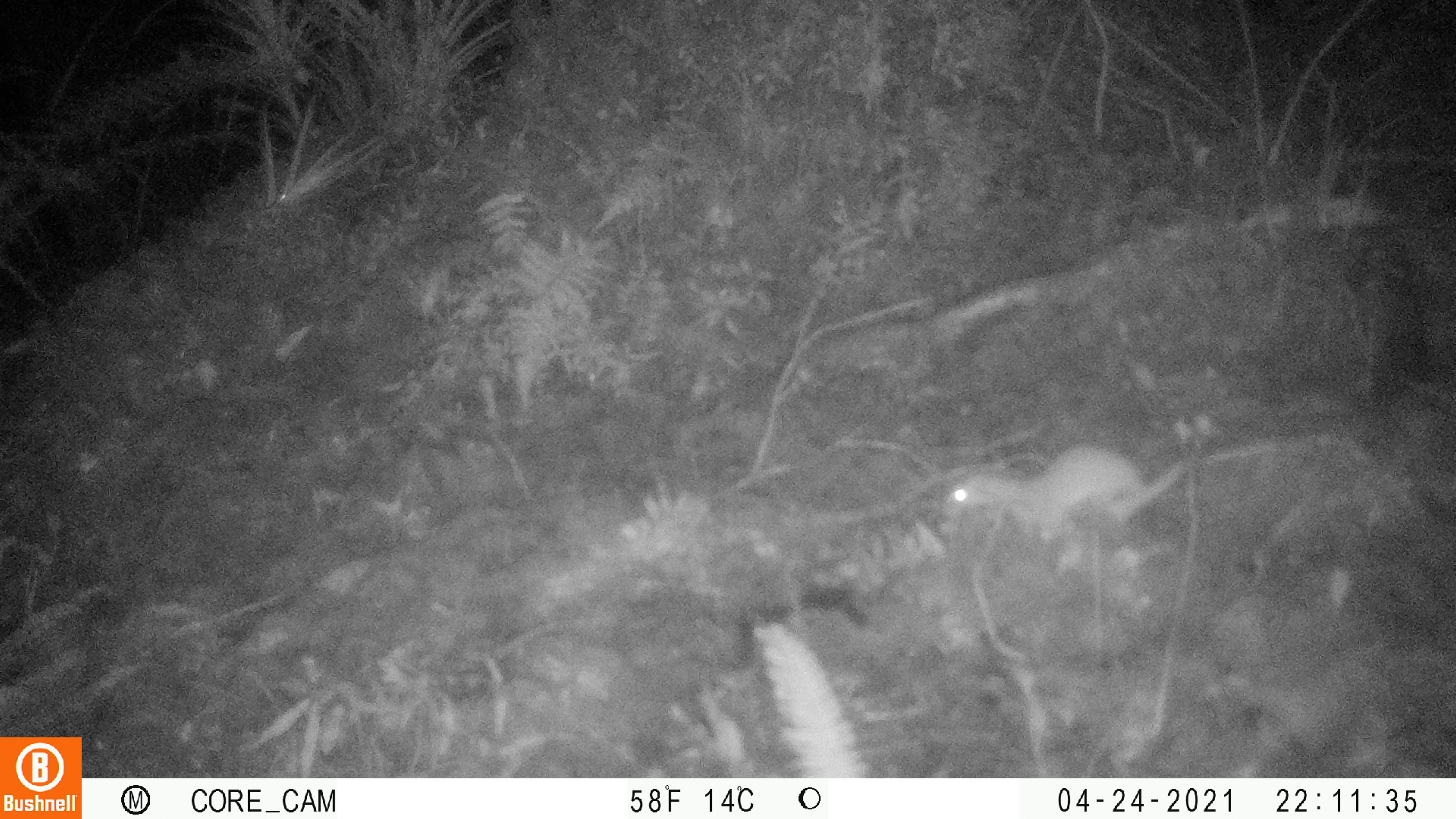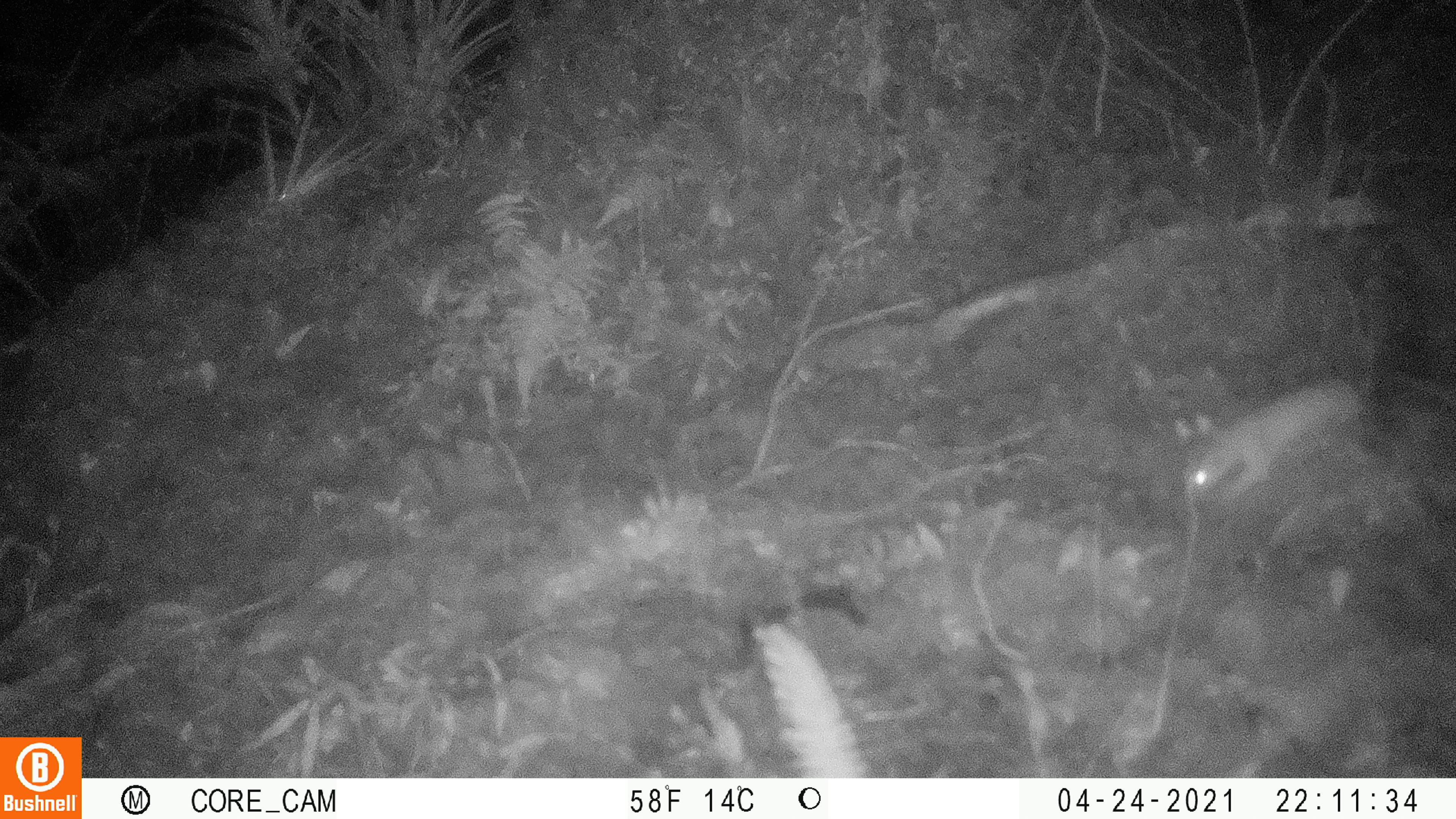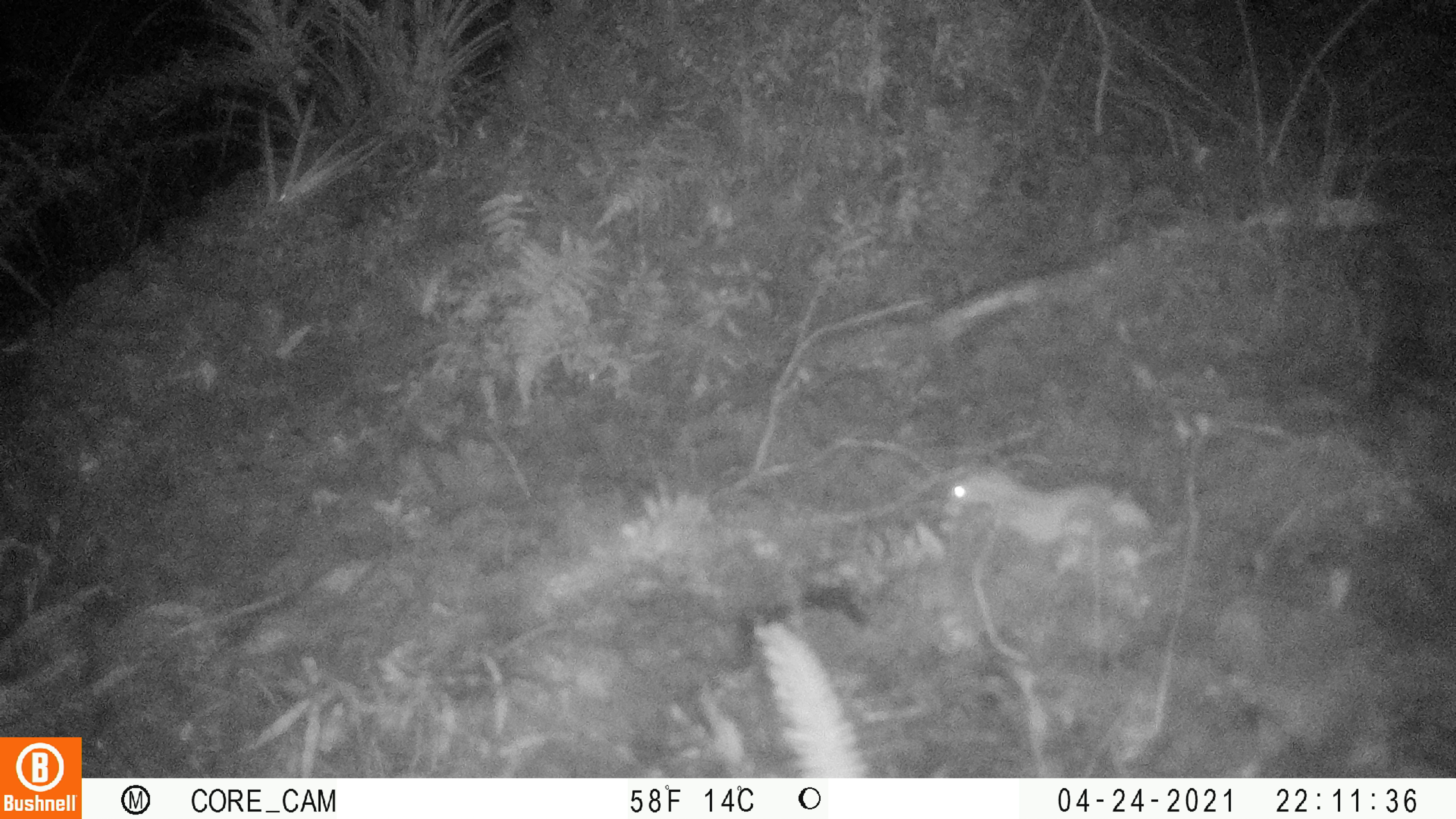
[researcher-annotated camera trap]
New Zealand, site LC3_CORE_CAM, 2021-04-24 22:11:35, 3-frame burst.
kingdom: Animalia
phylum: Chordata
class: Mammalia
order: Carnivora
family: Mustelidae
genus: Mustela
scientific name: Mustela erminea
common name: stoat